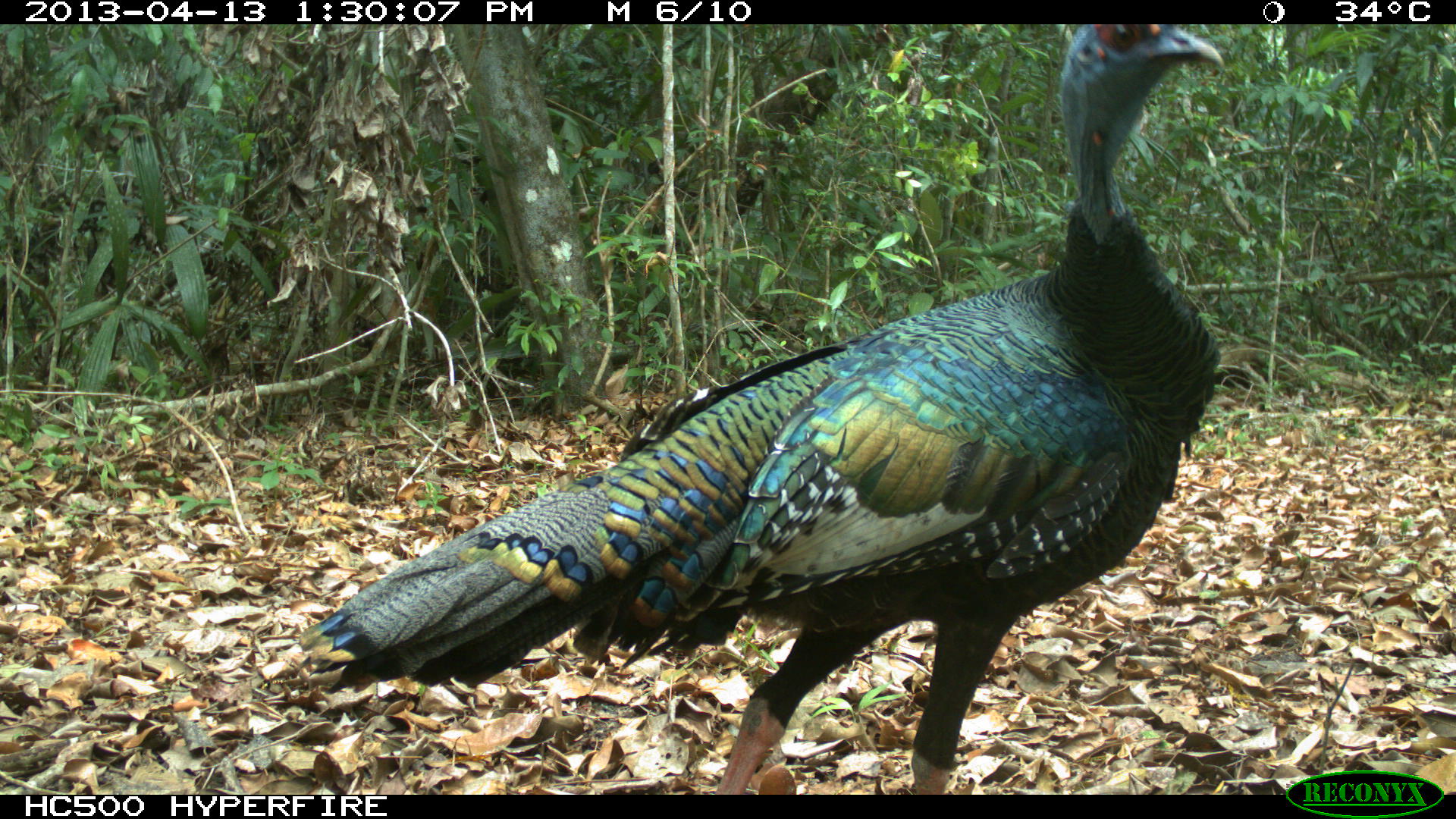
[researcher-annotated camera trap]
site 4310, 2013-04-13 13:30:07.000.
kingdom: Animalia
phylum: Chordata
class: Aves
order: Galliformes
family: Phasianidae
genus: Meleagris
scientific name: Meleagris ocellata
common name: ocellated turkey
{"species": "Meleagris ocellata (ocellated turkey)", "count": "1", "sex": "male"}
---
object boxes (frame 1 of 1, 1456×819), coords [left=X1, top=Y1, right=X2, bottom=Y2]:
meleagris ocellata: [left=295, top=24, right=1226, bottom=794]